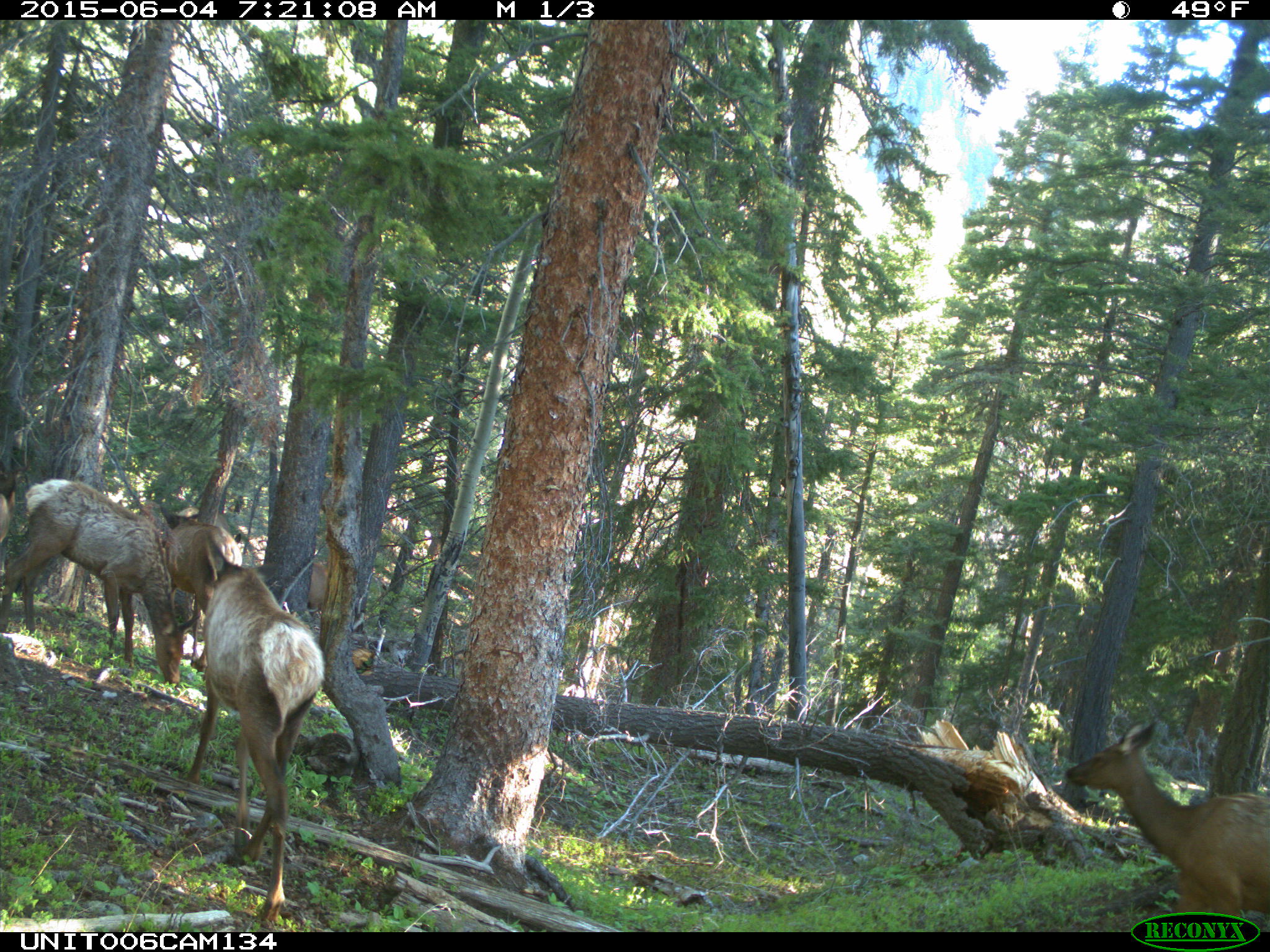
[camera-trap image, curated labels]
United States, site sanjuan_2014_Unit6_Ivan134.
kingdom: Animalia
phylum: Chordata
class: Mammalia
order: Artiodactyla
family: Cervidae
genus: Cervus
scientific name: Cervus elaphus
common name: red deer